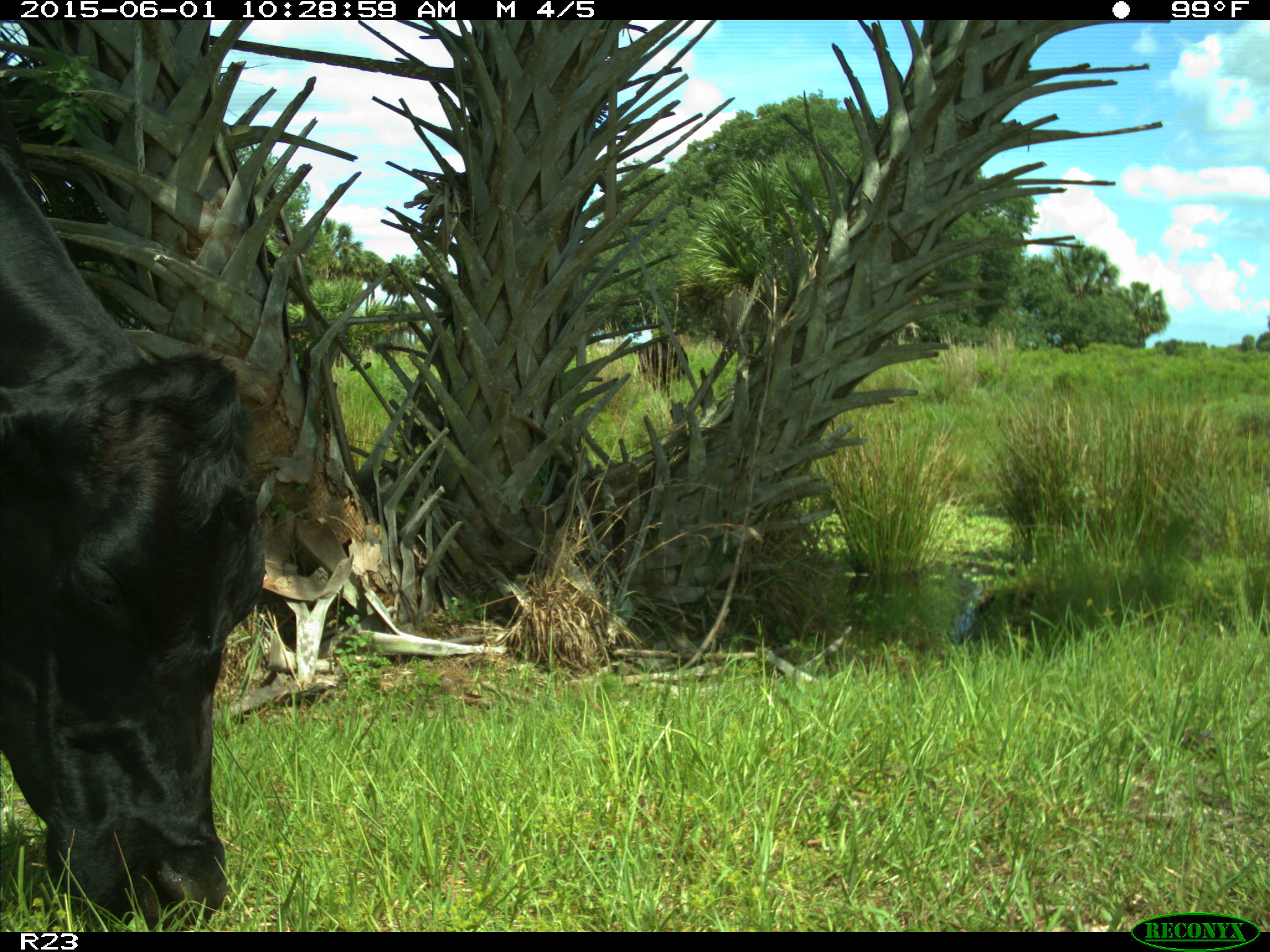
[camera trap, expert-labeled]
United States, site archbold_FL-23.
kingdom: Animalia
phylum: Chordata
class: Mammalia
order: Artiodactyla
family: Bovidae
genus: Bos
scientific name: Bos taurus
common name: domestic cow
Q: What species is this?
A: Bos taurus (domestic cow).